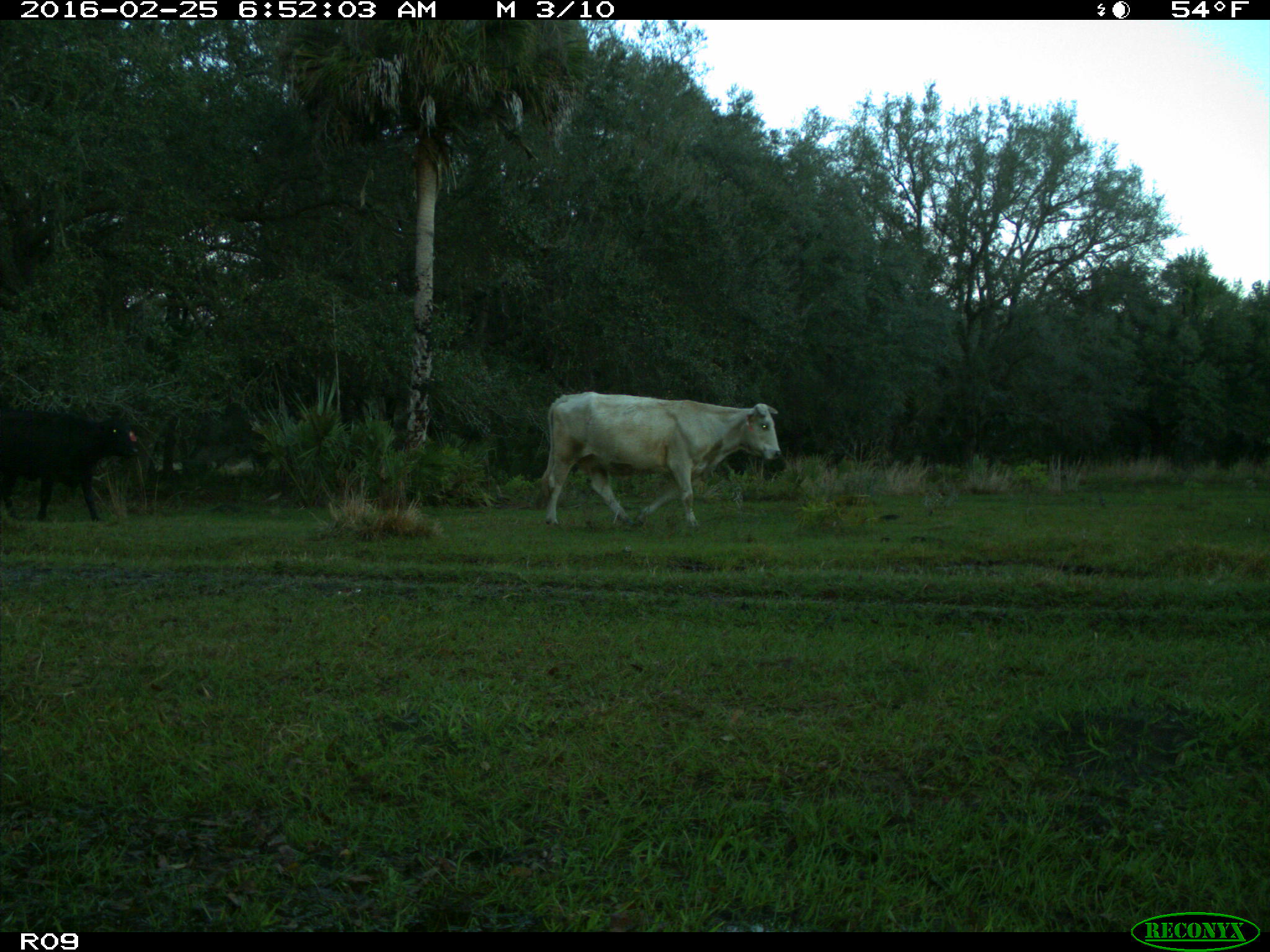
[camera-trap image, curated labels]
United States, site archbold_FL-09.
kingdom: Animalia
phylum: Chordata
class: Mammalia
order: Artiodactyla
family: Bovidae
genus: Bos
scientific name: Bos taurus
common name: domestic cow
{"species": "Bos taurus (domestic cow)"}